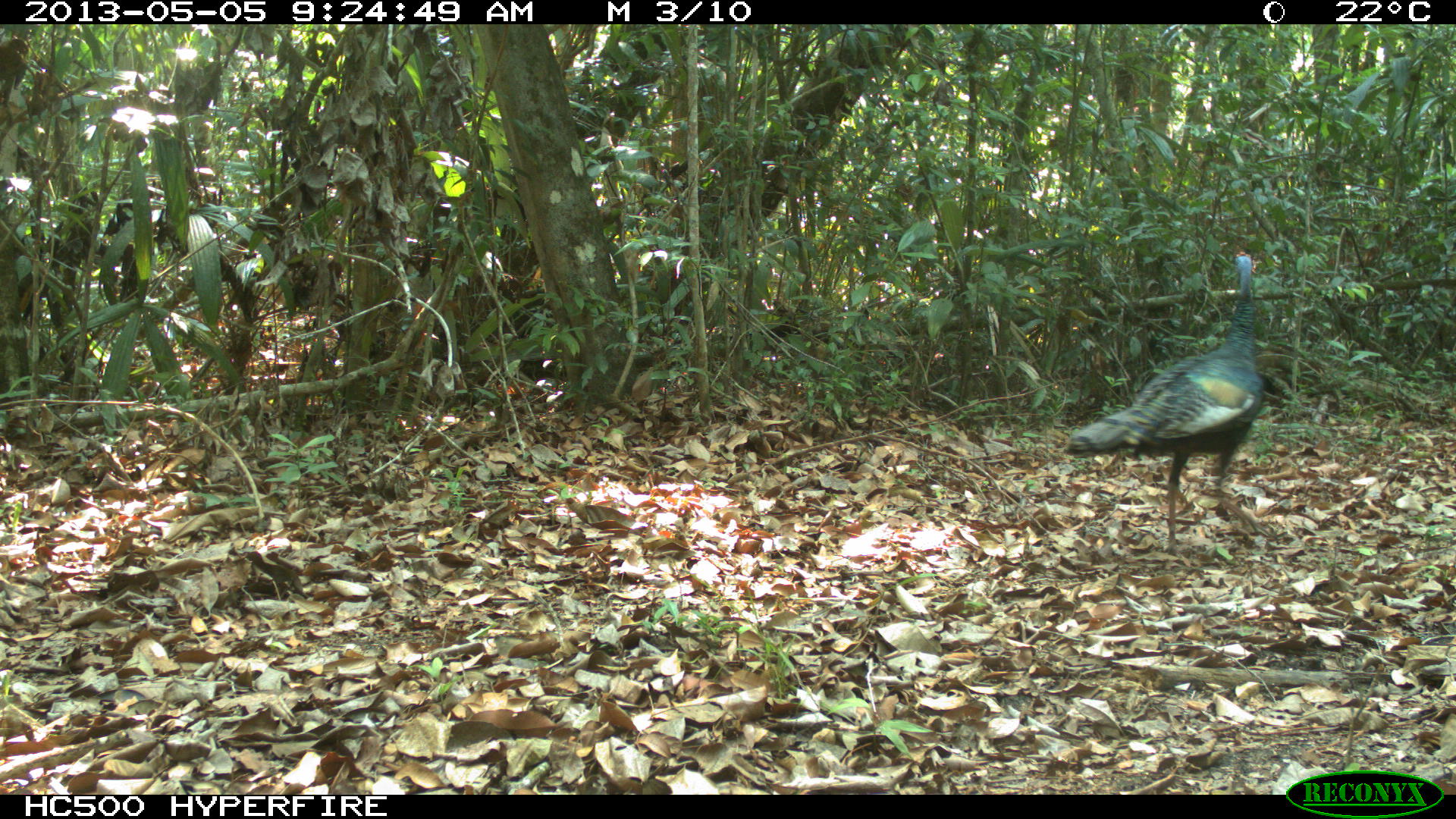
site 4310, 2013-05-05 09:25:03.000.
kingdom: Animalia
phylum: Chordata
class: Aves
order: Galliformes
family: Phasianidae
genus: Meleagris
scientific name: Meleagris ocellata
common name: ocellated turkey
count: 2